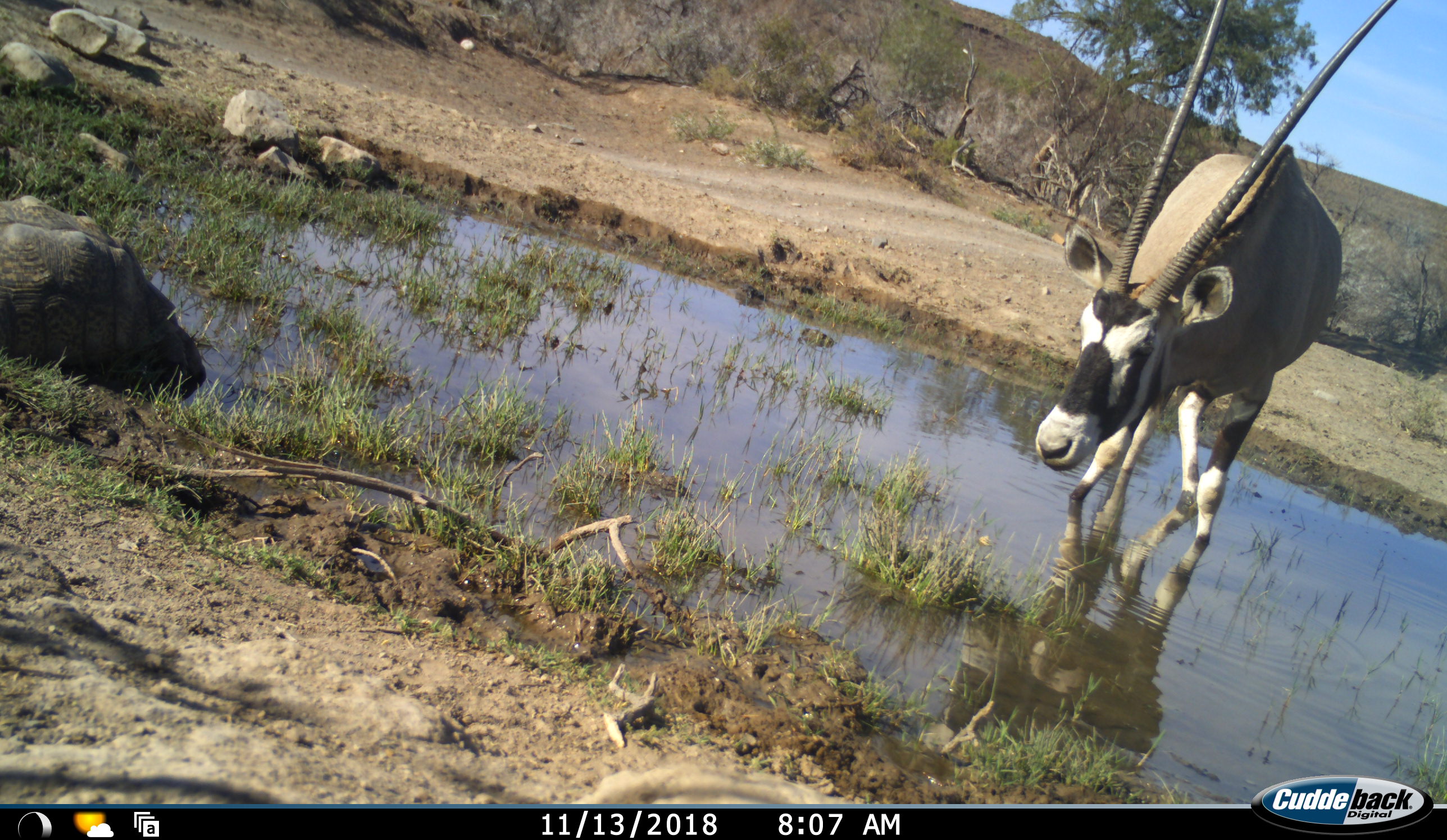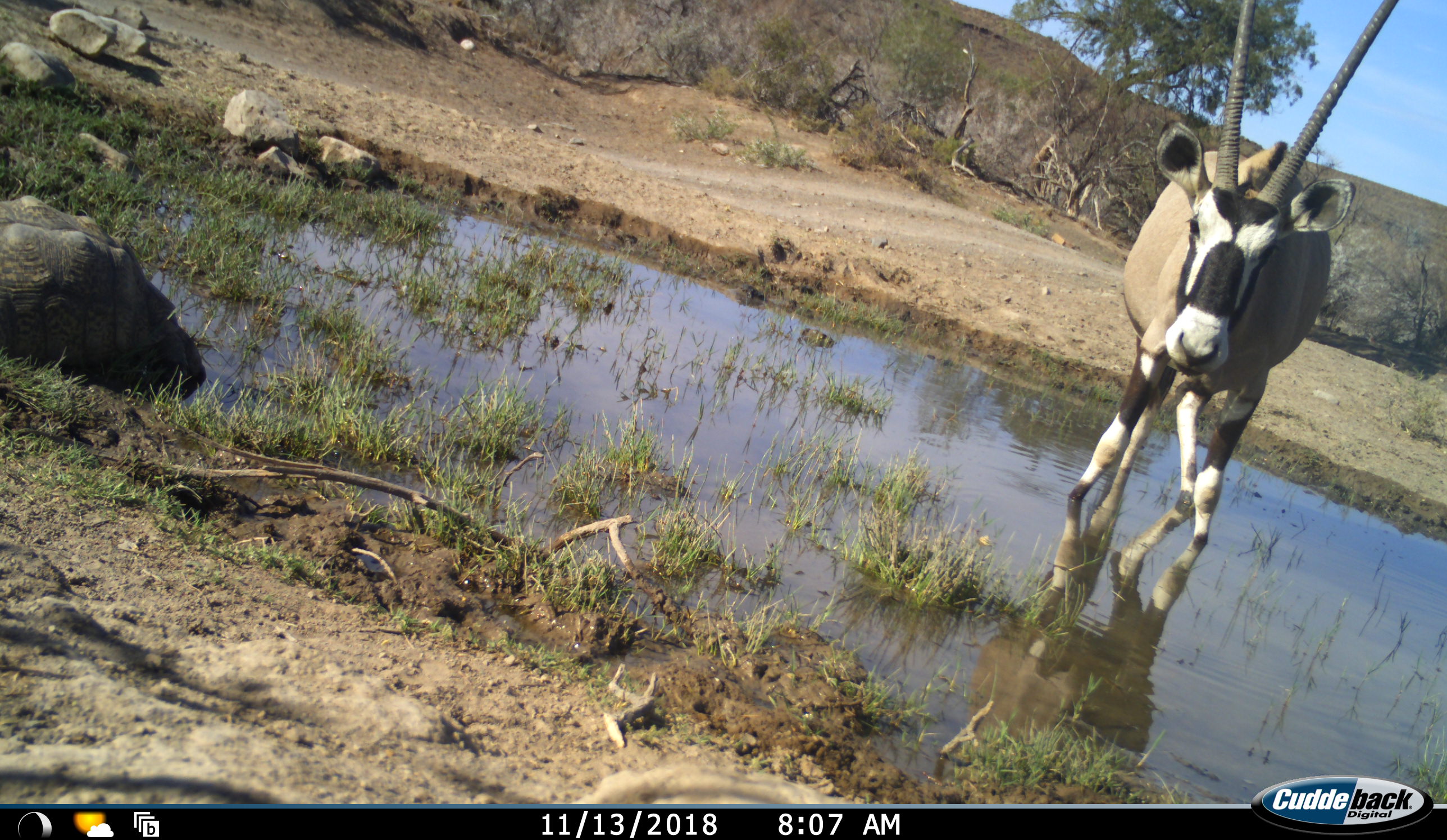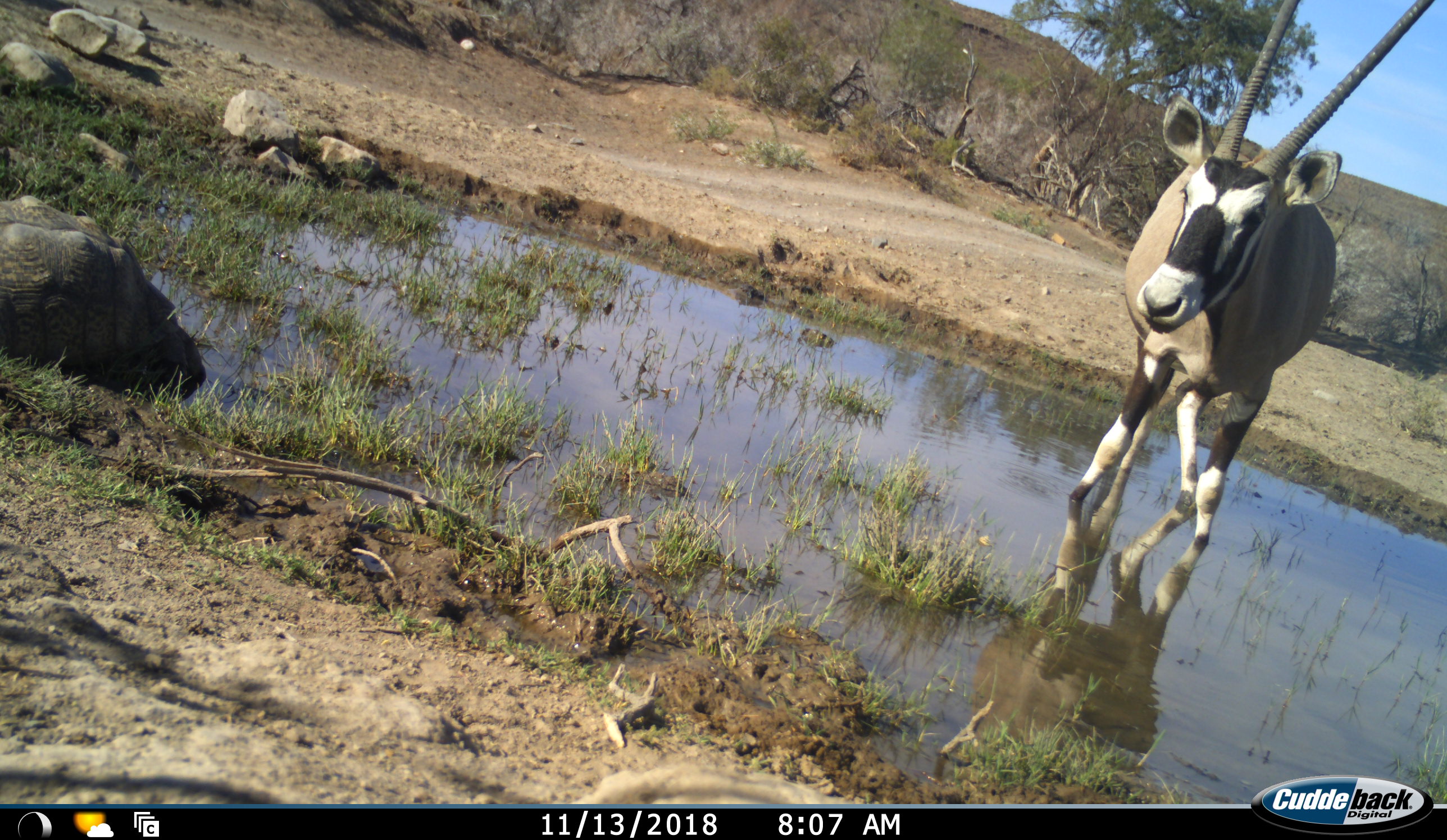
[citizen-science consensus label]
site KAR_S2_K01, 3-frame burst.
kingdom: Animalia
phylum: Chordata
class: Mammalia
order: Artiodactyla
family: Bovidae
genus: Oryx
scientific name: Oryx gazella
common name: gemsbok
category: oryx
Oryx (gemsbok) (Oryx gazella), count 1. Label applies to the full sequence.